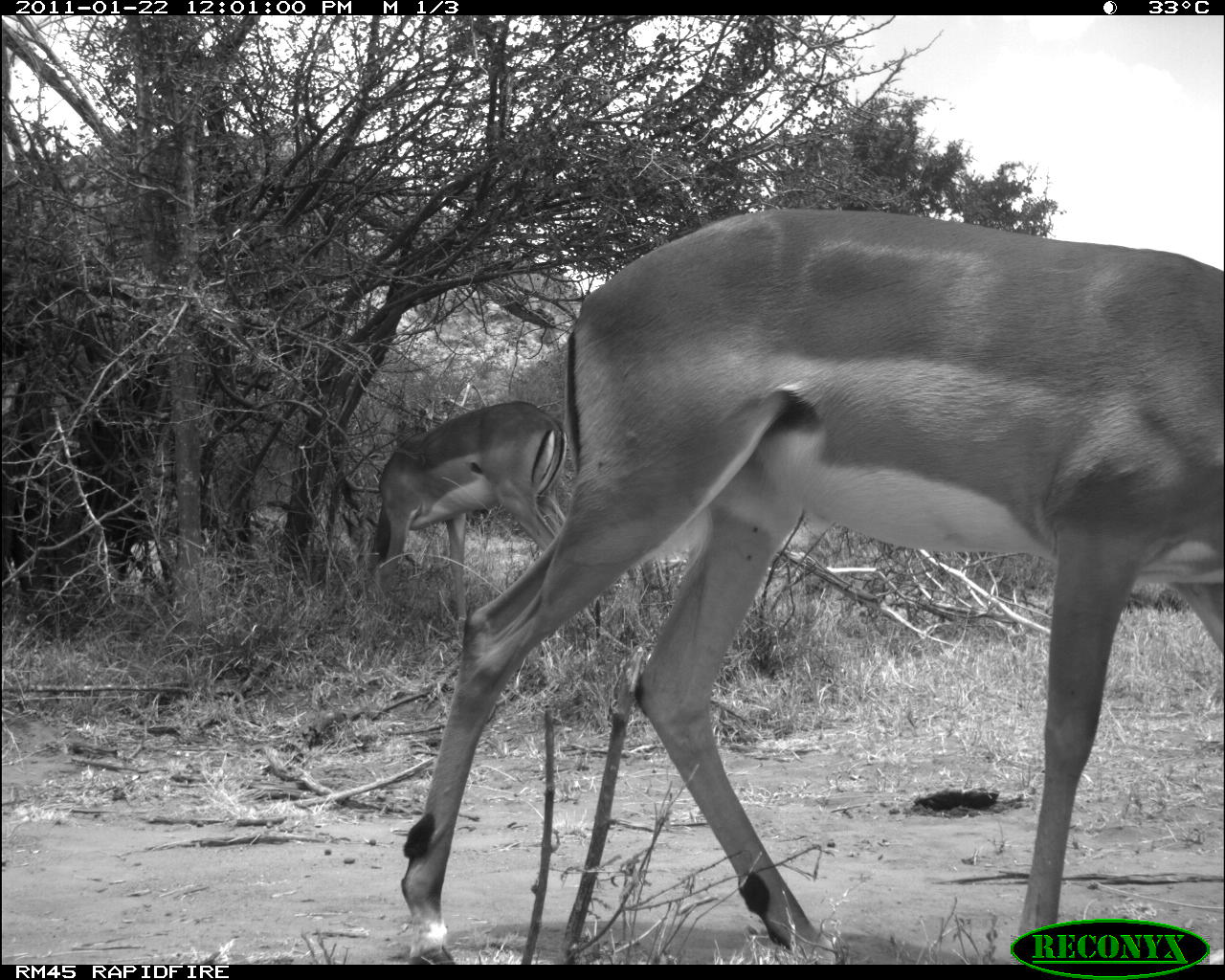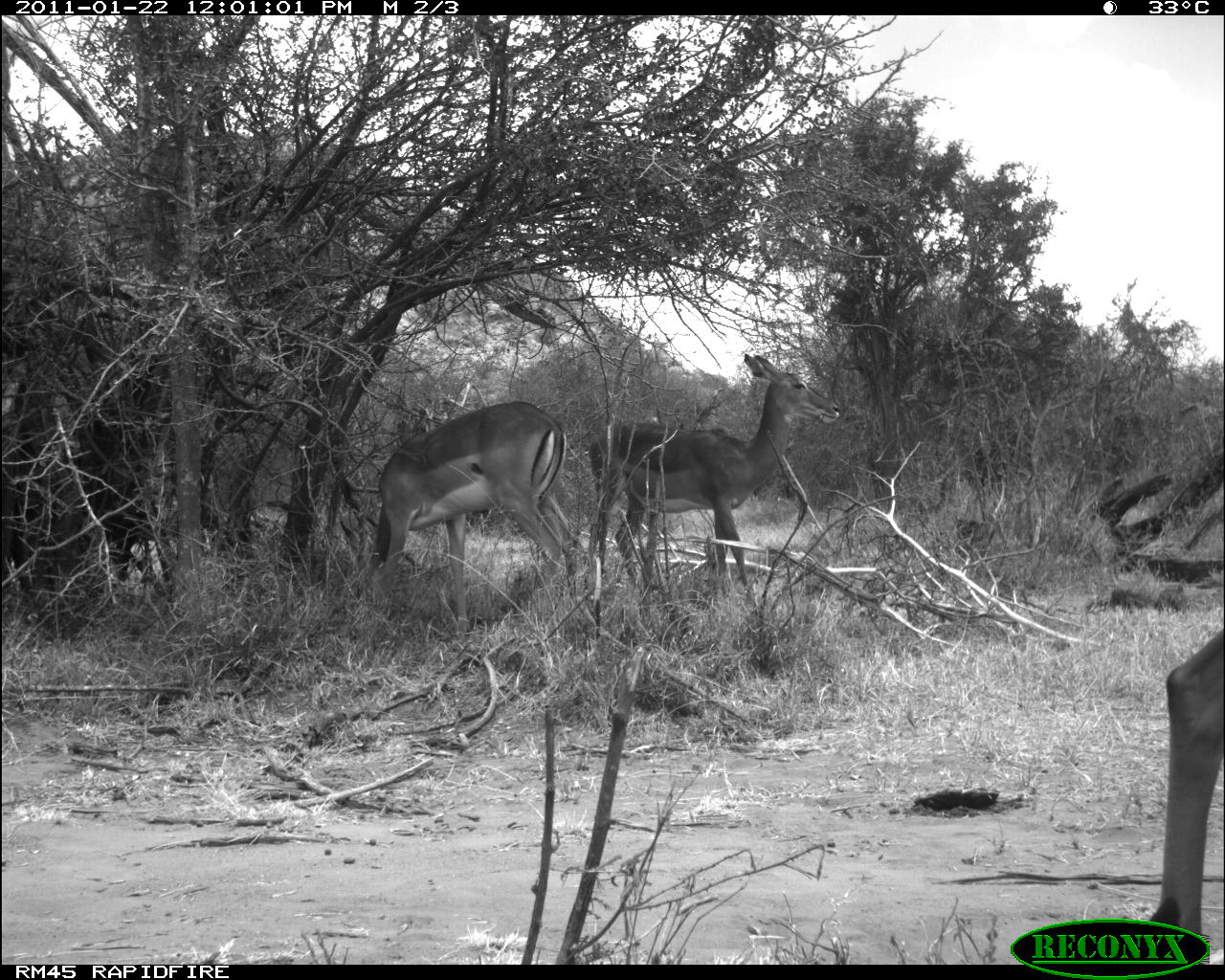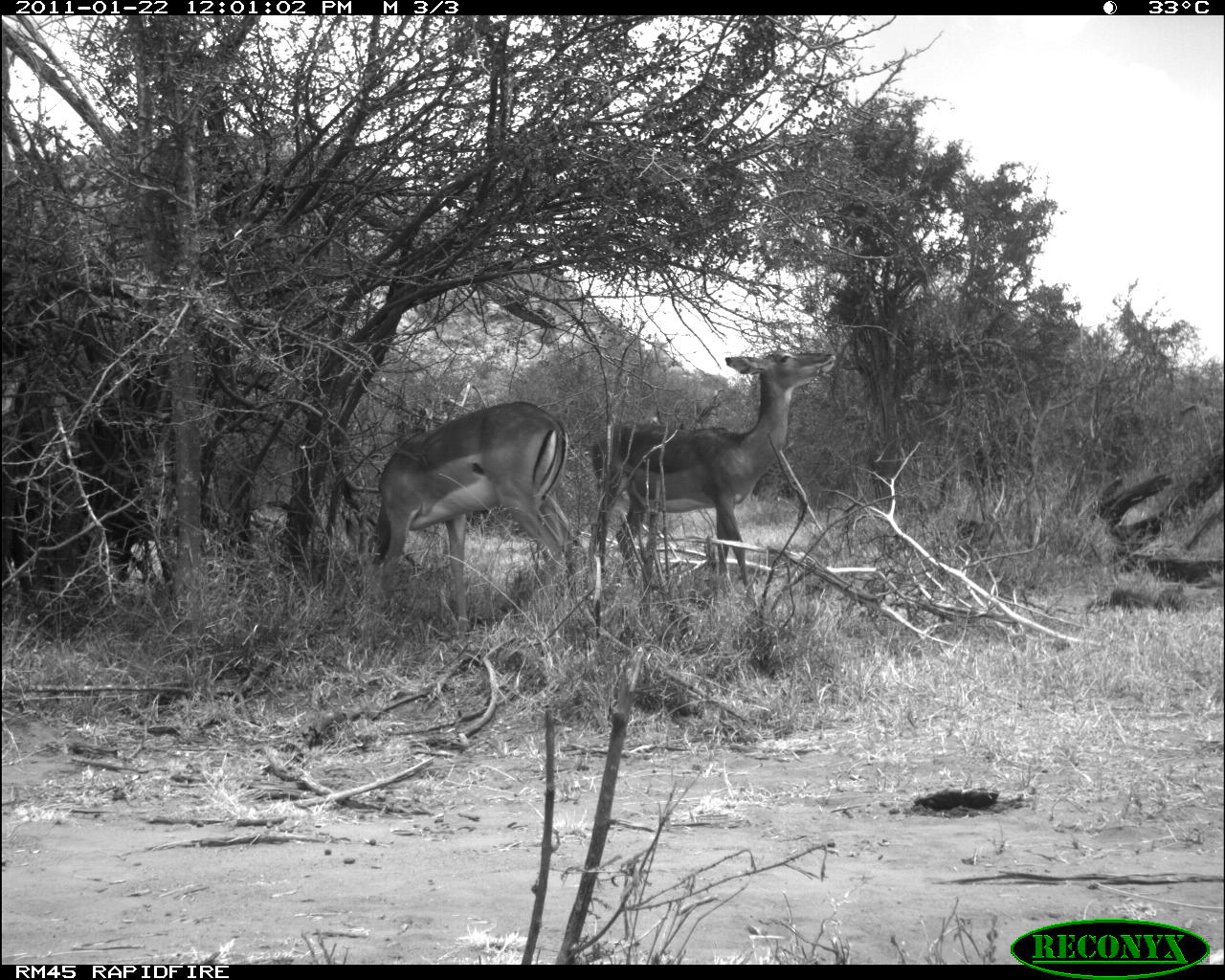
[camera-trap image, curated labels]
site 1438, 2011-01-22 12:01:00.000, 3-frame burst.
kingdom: Animalia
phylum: Chordata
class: Mammalia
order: Artiodactyla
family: Bovidae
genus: Aepyceros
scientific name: Aepyceros melampus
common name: impala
Aepyceros melampus (impala), count 3.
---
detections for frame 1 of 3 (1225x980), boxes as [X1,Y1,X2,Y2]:
aepyceros melampus: [384,201,1219,964]; [336,397,569,624]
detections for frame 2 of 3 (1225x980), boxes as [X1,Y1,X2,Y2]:
aepyceros melampus: [580,351,842,608]; [336,398,584,636]; [1145,628,1221,961]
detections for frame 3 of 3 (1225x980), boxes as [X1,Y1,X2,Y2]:
aepyceros melampus: [587,347,837,600]; [337,398,577,635]